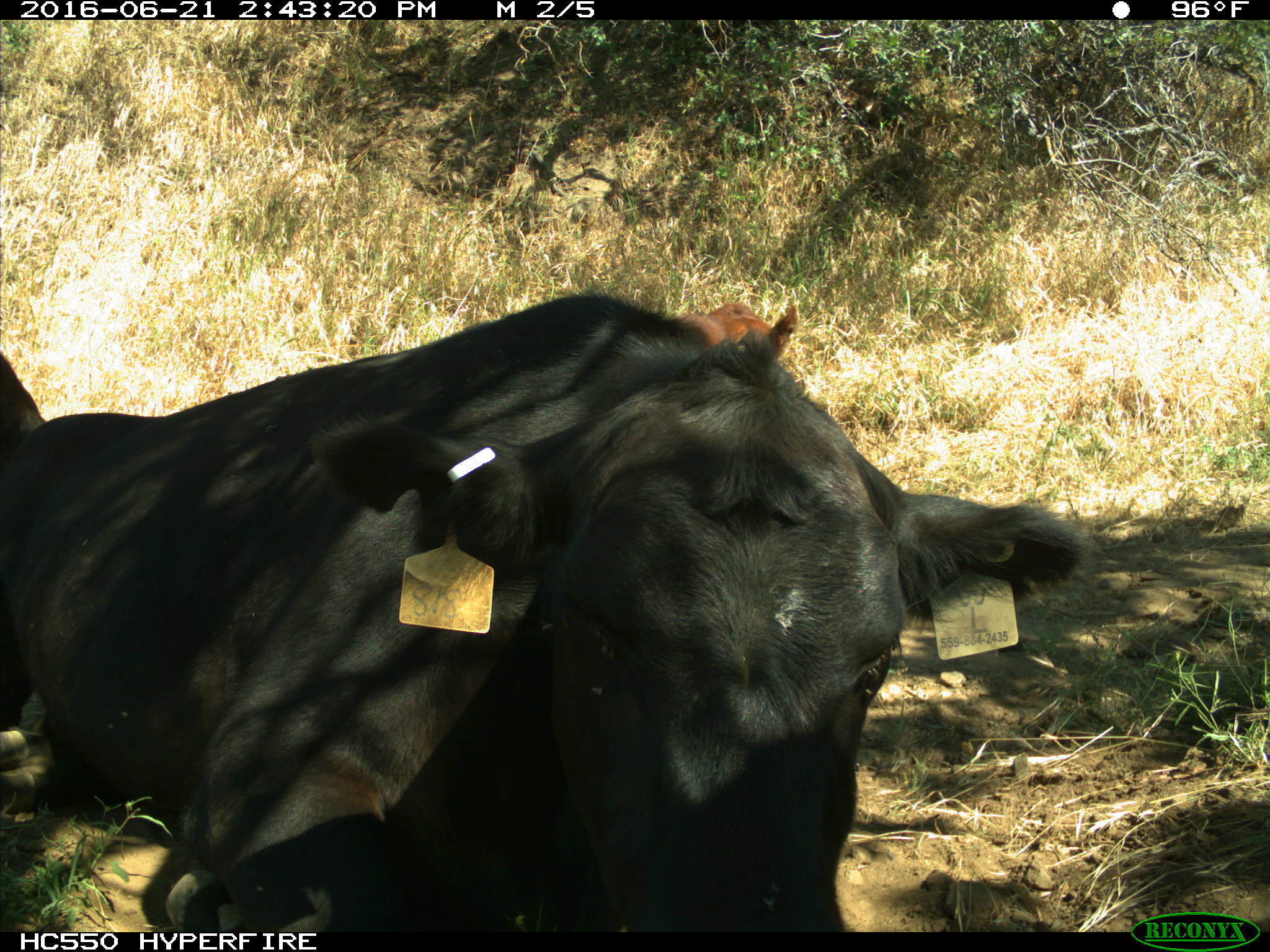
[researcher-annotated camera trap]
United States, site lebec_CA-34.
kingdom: Animalia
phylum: Chordata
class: Mammalia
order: Artiodactyla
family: Bovidae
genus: Bos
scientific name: Bos taurus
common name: domestic cow